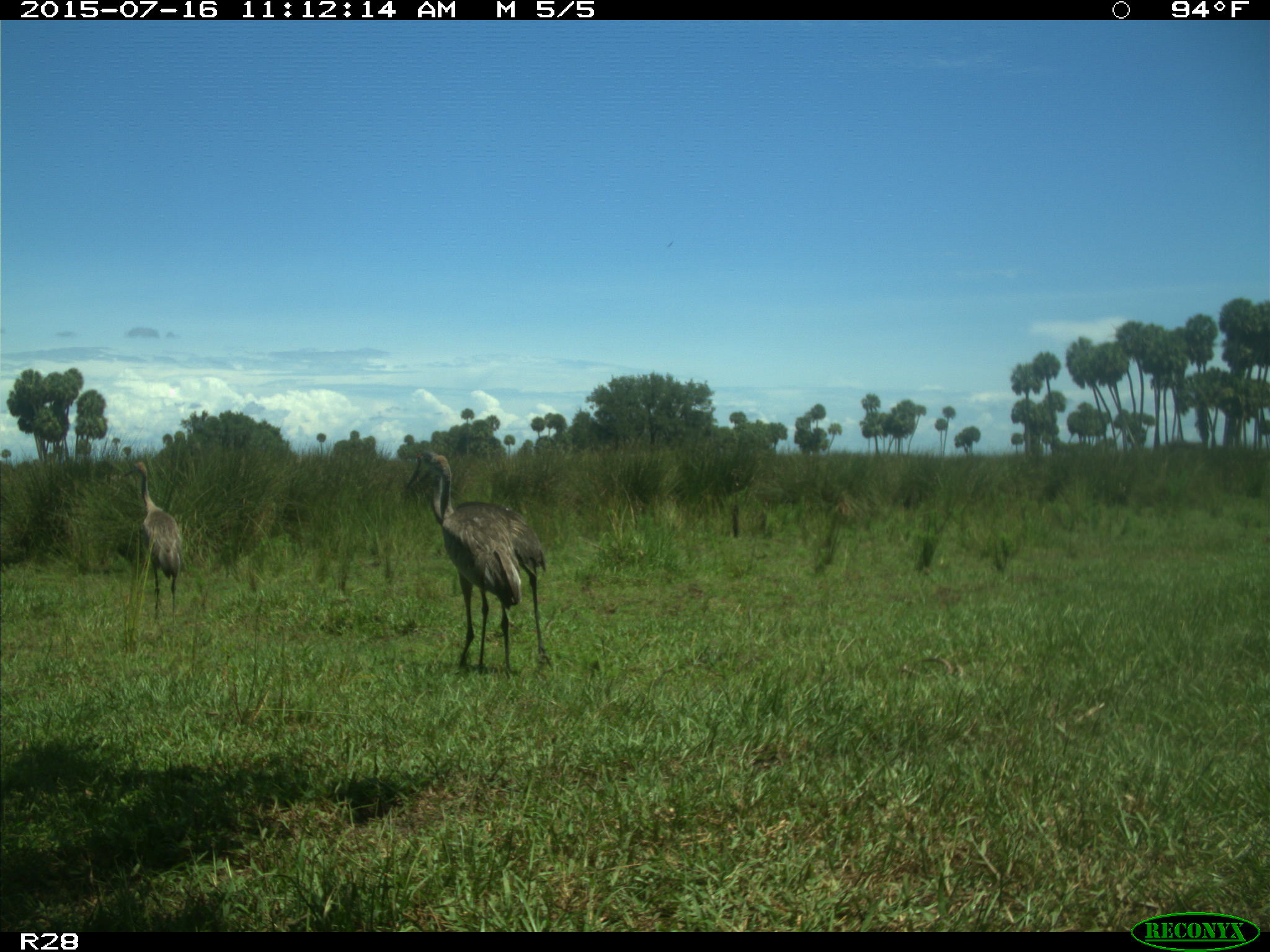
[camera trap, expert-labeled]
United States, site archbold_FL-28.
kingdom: Animalia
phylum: Chordata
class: Aves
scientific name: Aves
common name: birds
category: unidentified bird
Unidentified bird (birds) (Aves).